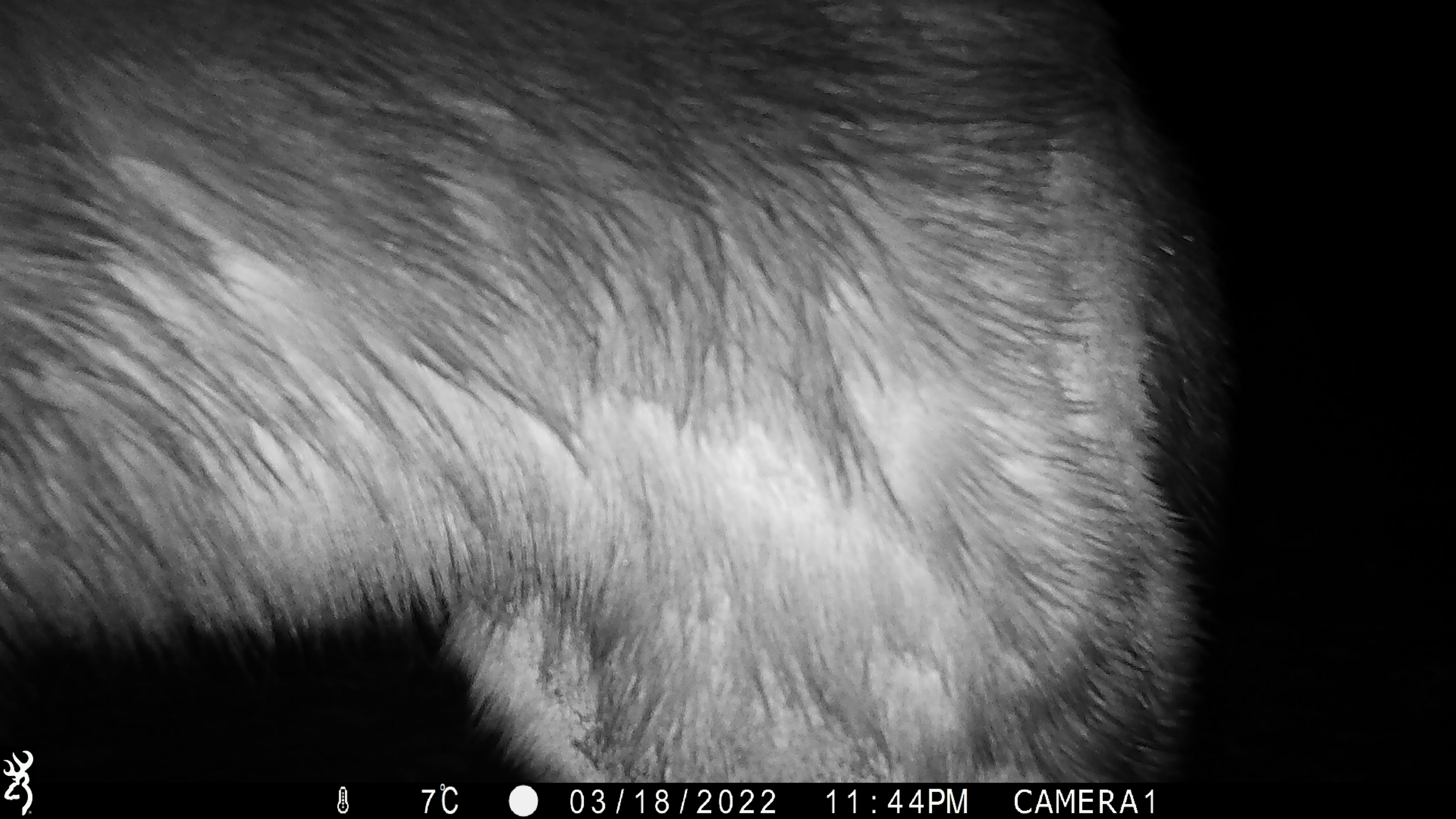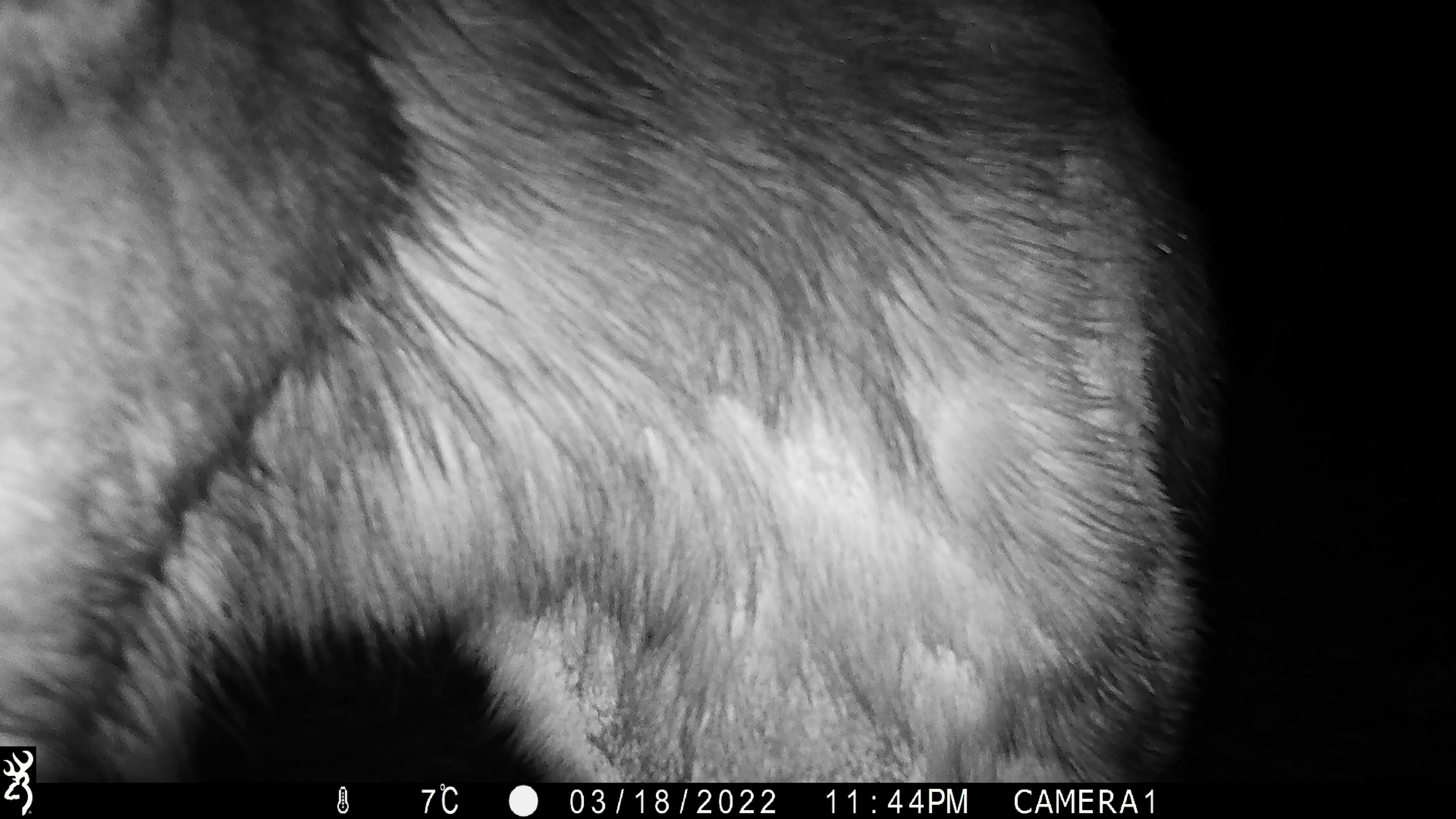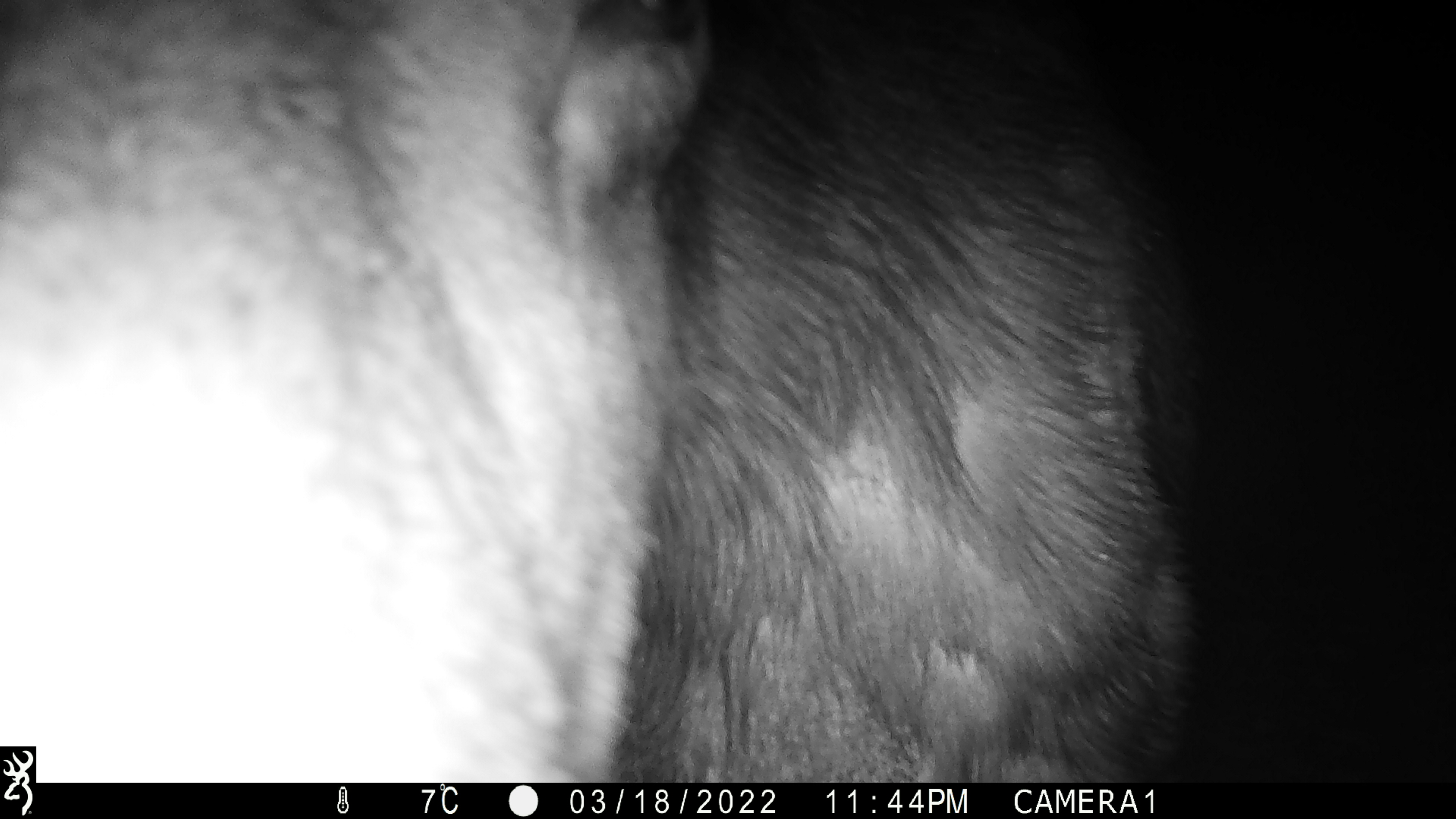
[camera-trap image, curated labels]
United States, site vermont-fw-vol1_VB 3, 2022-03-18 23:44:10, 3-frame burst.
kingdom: Animalia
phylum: Chordata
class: Mammalia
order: Artiodactyla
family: Cervidae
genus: Alces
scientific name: Alces alces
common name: moose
Moose (Alces alces).